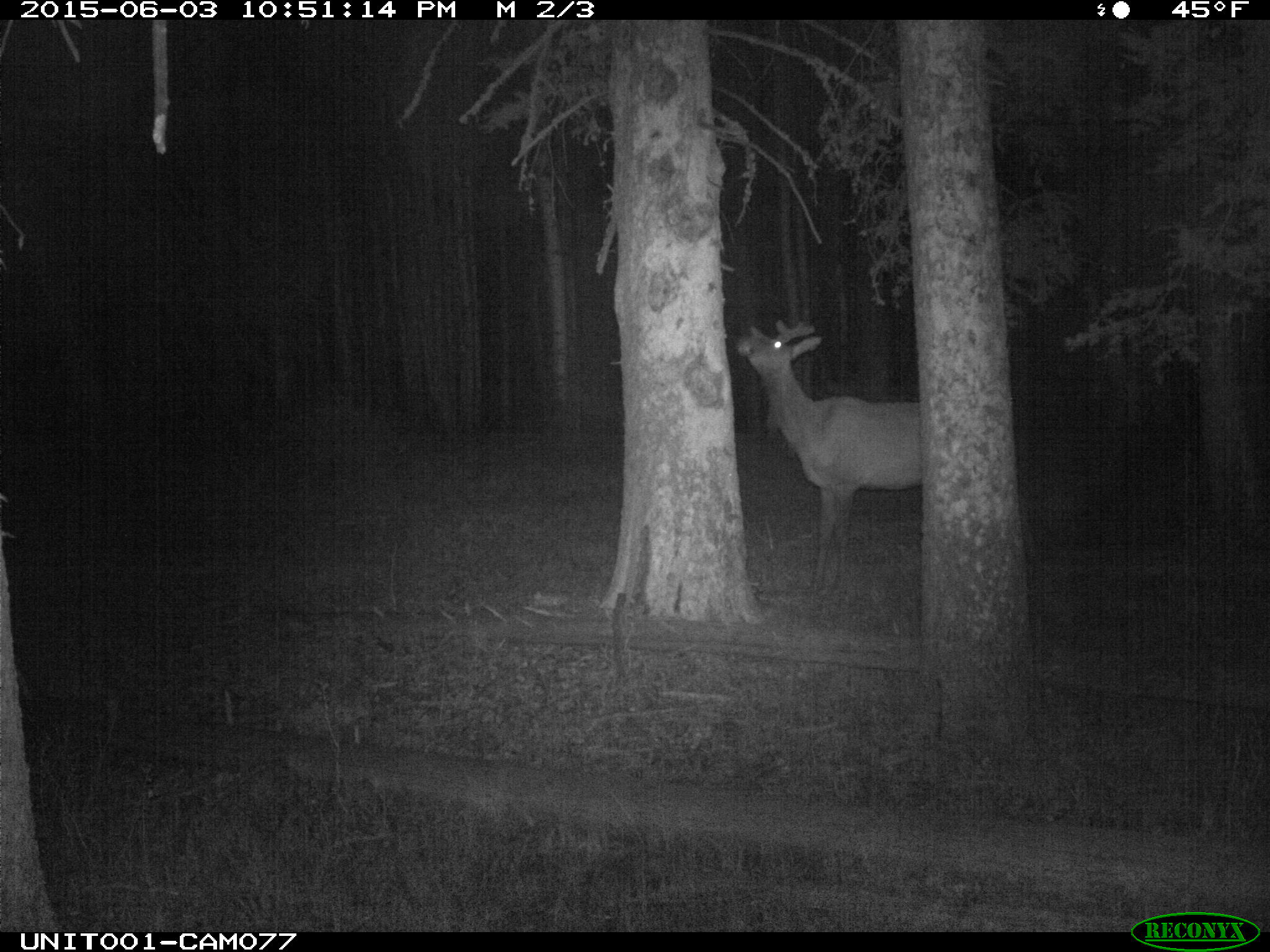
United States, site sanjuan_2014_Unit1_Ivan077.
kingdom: Animalia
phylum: Chordata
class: Mammalia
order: Artiodactyla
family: Cervidae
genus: Cervus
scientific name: Cervus elaphus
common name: red deer